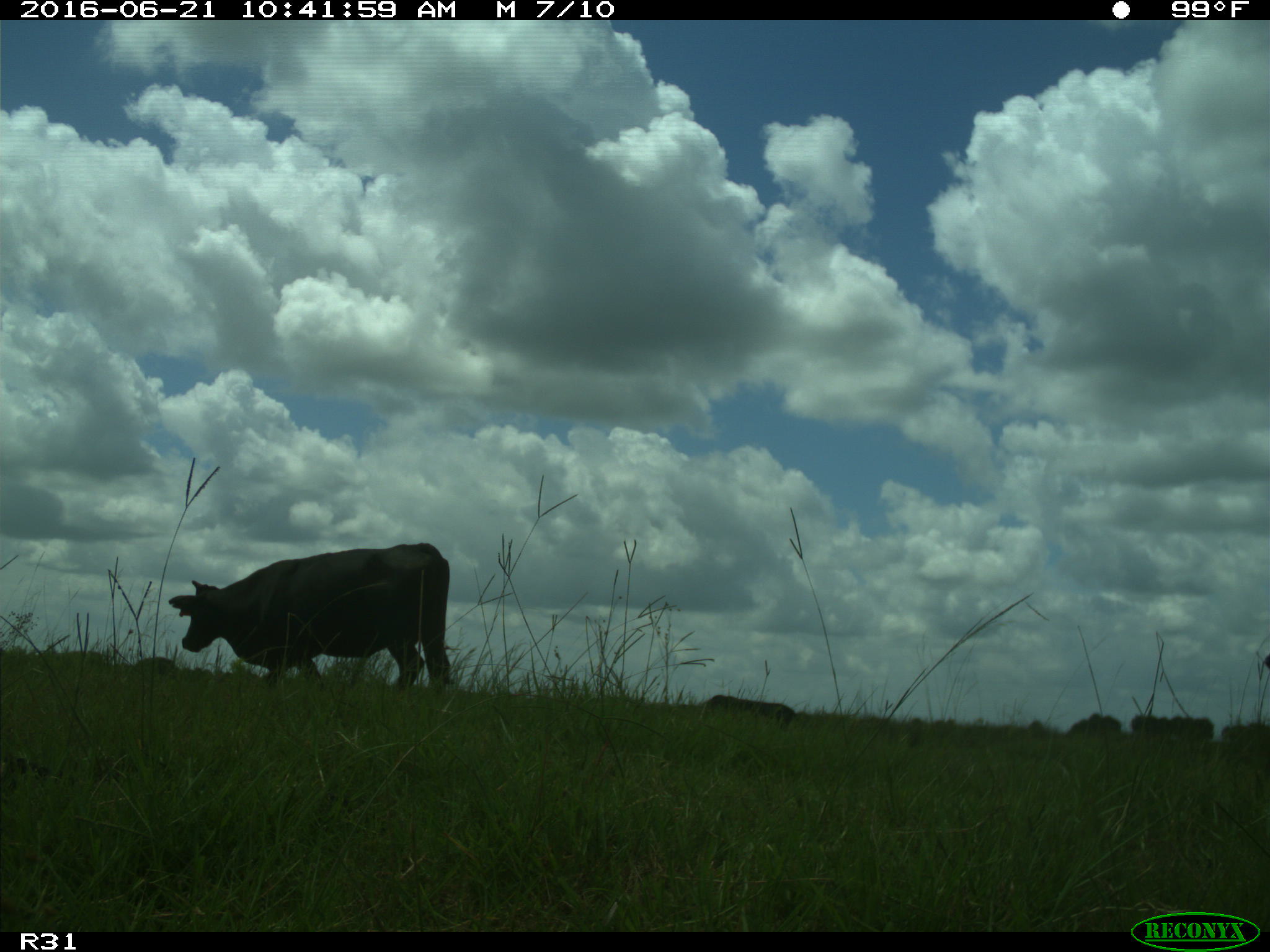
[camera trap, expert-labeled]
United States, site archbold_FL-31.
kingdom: Animalia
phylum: Chordata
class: Mammalia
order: Artiodactyla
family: Bovidae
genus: Bos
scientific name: Bos taurus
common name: domestic cow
Bos taurus (domestic cow).